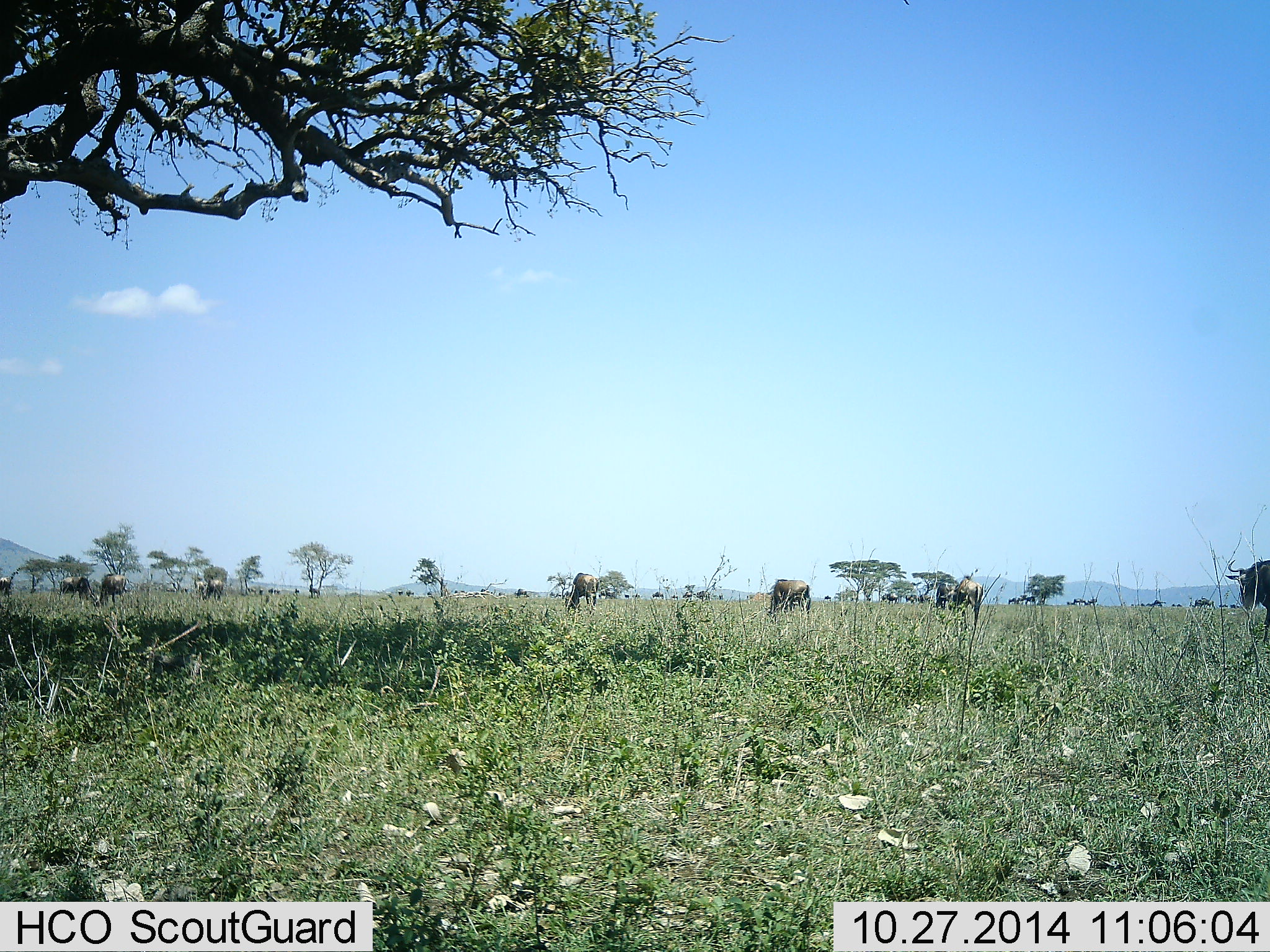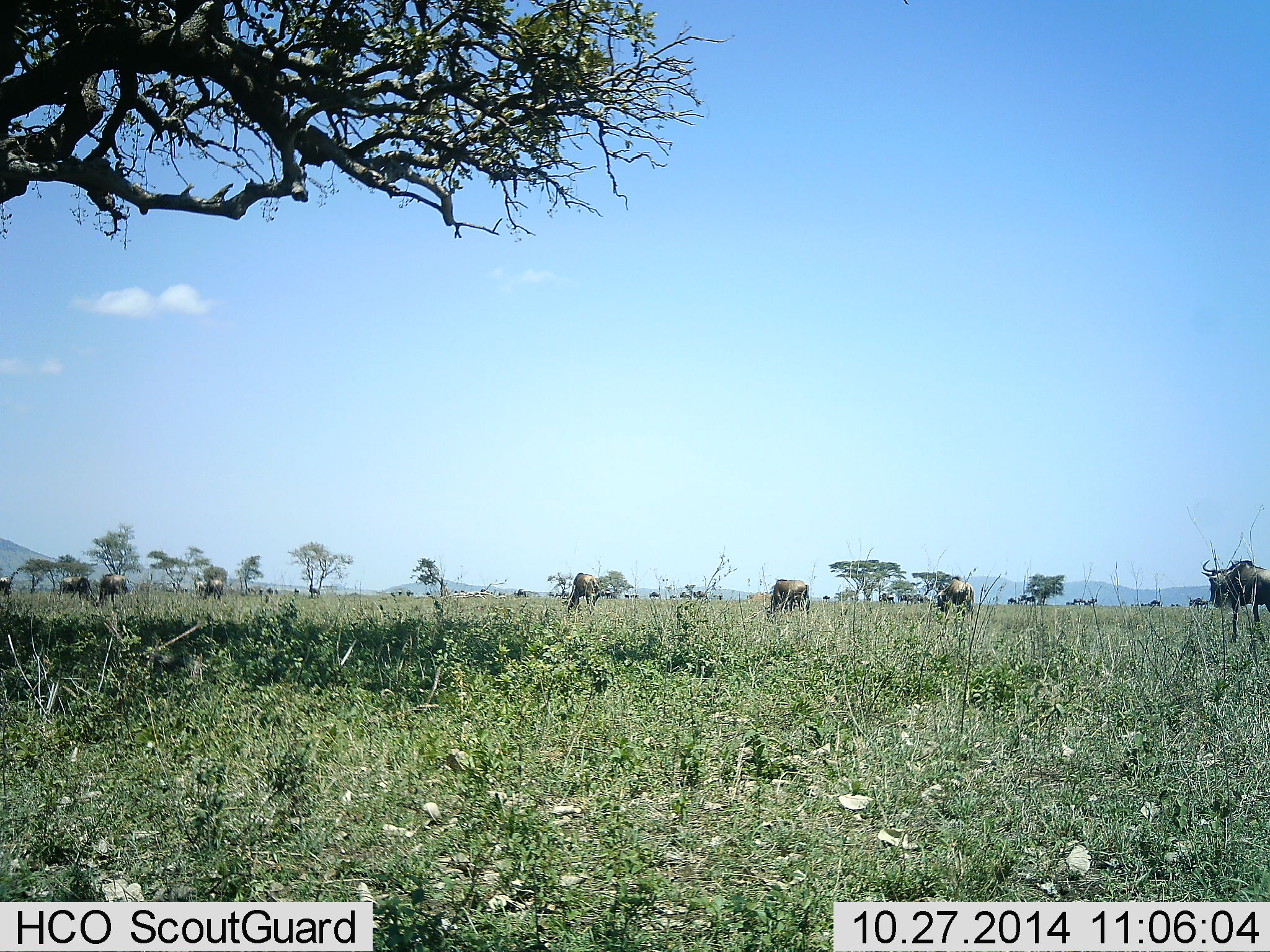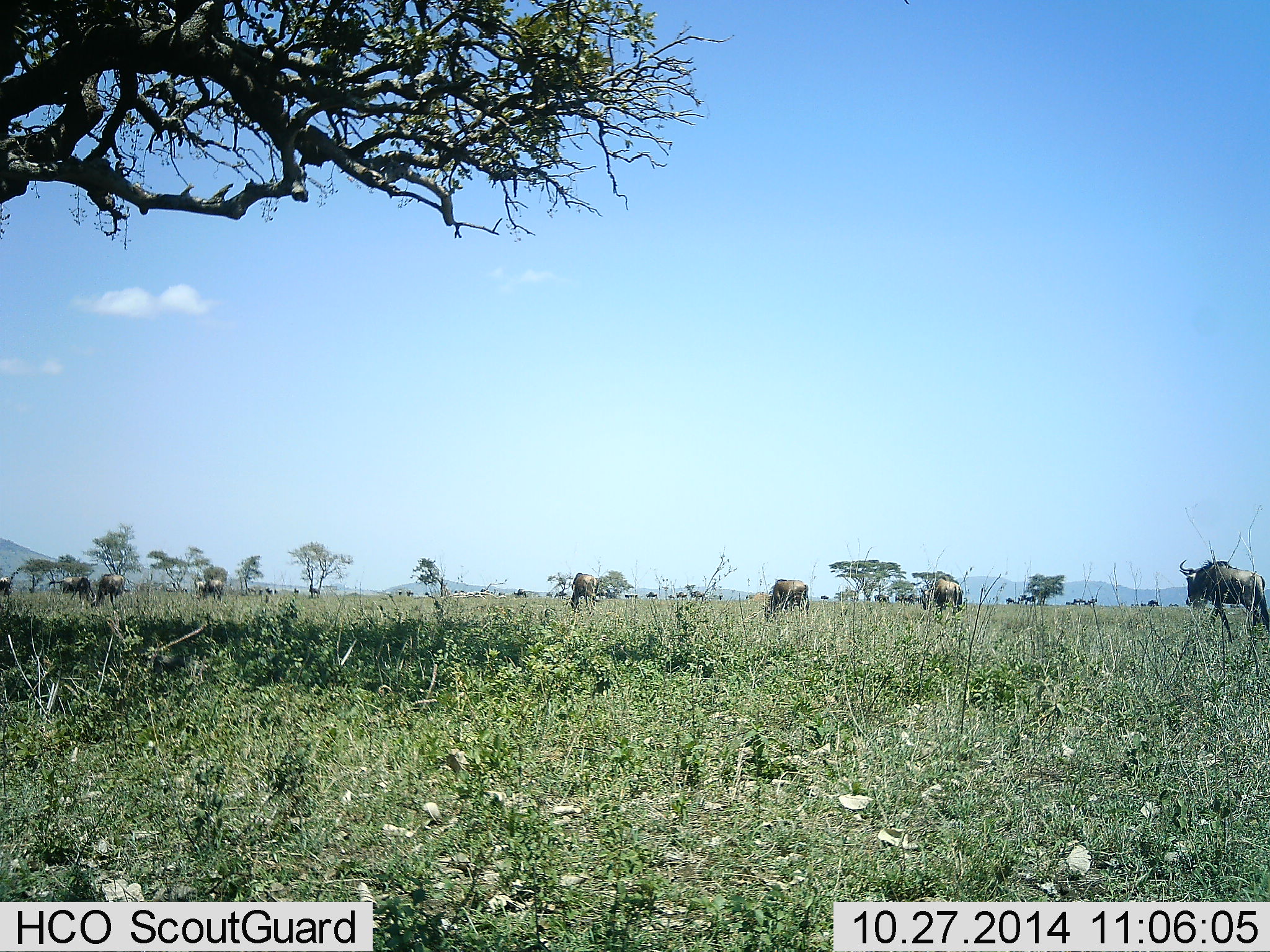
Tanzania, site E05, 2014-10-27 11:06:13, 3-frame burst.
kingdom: Animalia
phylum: Chordata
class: Mammalia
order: Artiodactyla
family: Bovidae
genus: Connochaetes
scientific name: Connochaetes taurinus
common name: blue wildebeest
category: wildebeest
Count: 11-50.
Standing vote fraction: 30%.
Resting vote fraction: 0%.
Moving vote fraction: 30%.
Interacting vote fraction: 0%.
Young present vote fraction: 0%.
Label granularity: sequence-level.